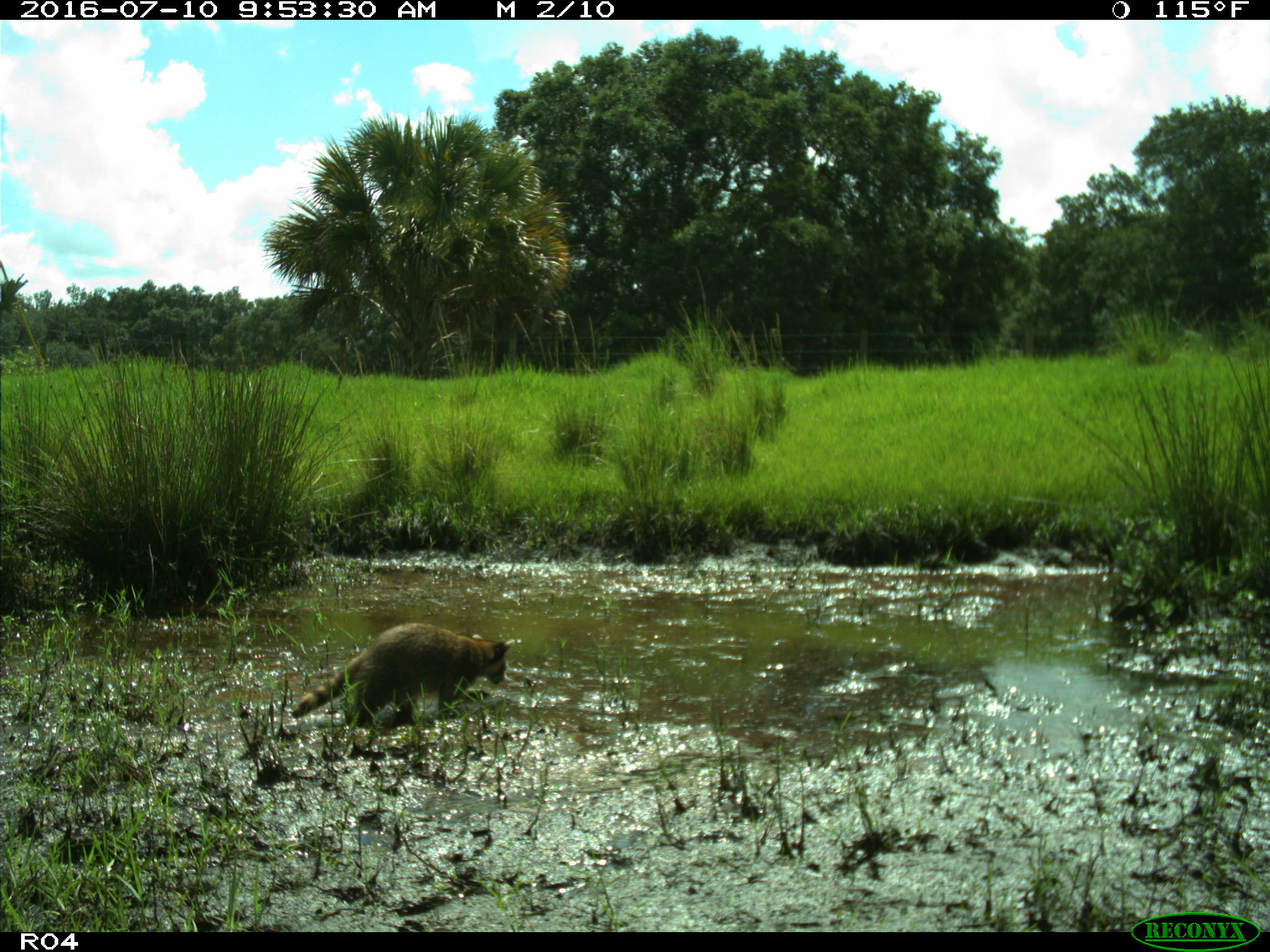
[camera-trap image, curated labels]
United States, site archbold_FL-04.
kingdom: Animalia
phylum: Chordata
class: Mammalia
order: Carnivora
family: Procyonidae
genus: Procyon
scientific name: Procyon lotor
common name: common raccoon